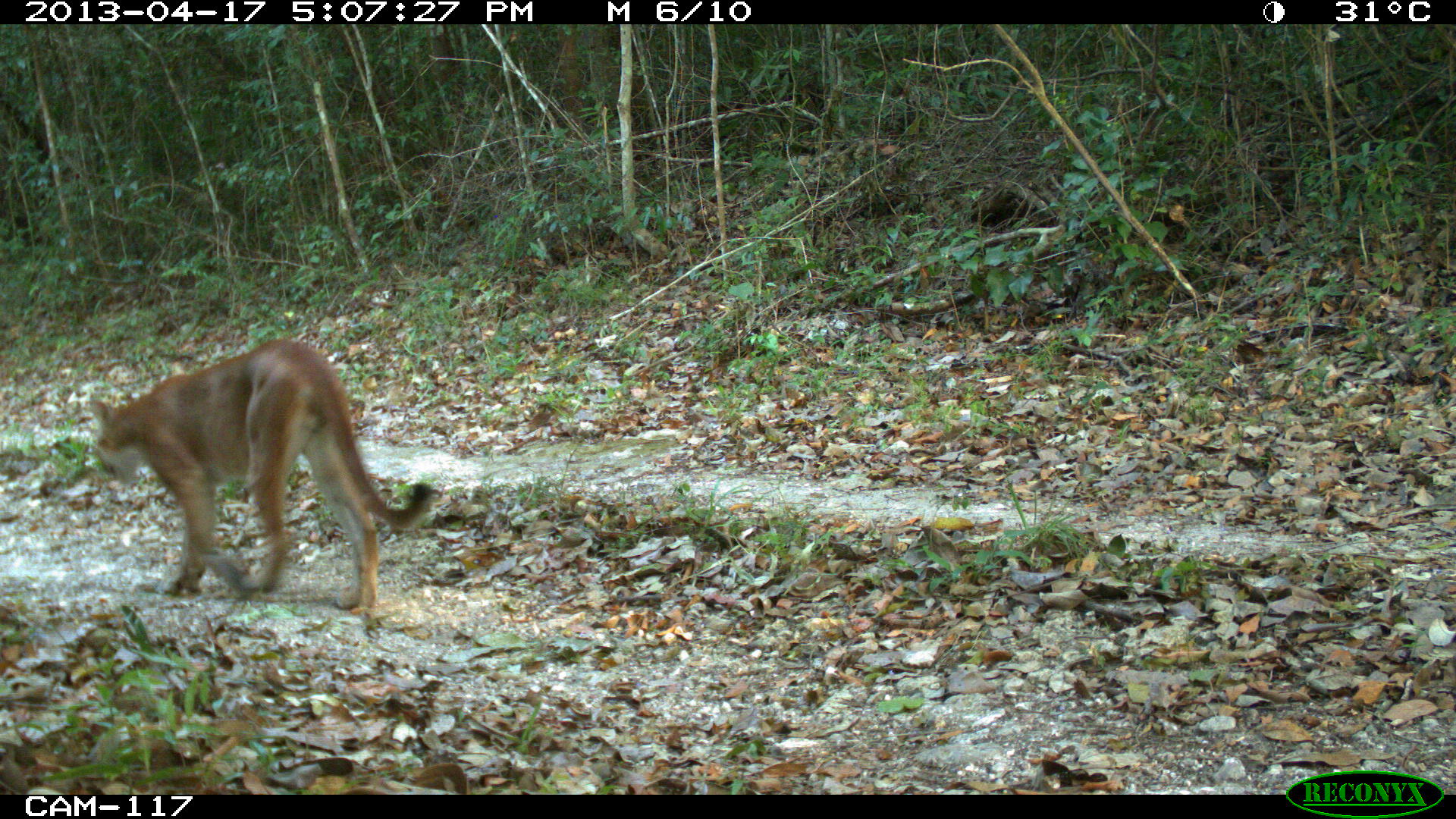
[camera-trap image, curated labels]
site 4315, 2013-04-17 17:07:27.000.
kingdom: Animalia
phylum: Chordata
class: Mammalia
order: Carnivora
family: Felidae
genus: Puma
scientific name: Puma concolor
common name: mountain lion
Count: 1.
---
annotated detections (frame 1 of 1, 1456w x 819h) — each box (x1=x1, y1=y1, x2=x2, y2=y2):
puma concolor: (x1=88, y1=336, x2=434, y2=627)